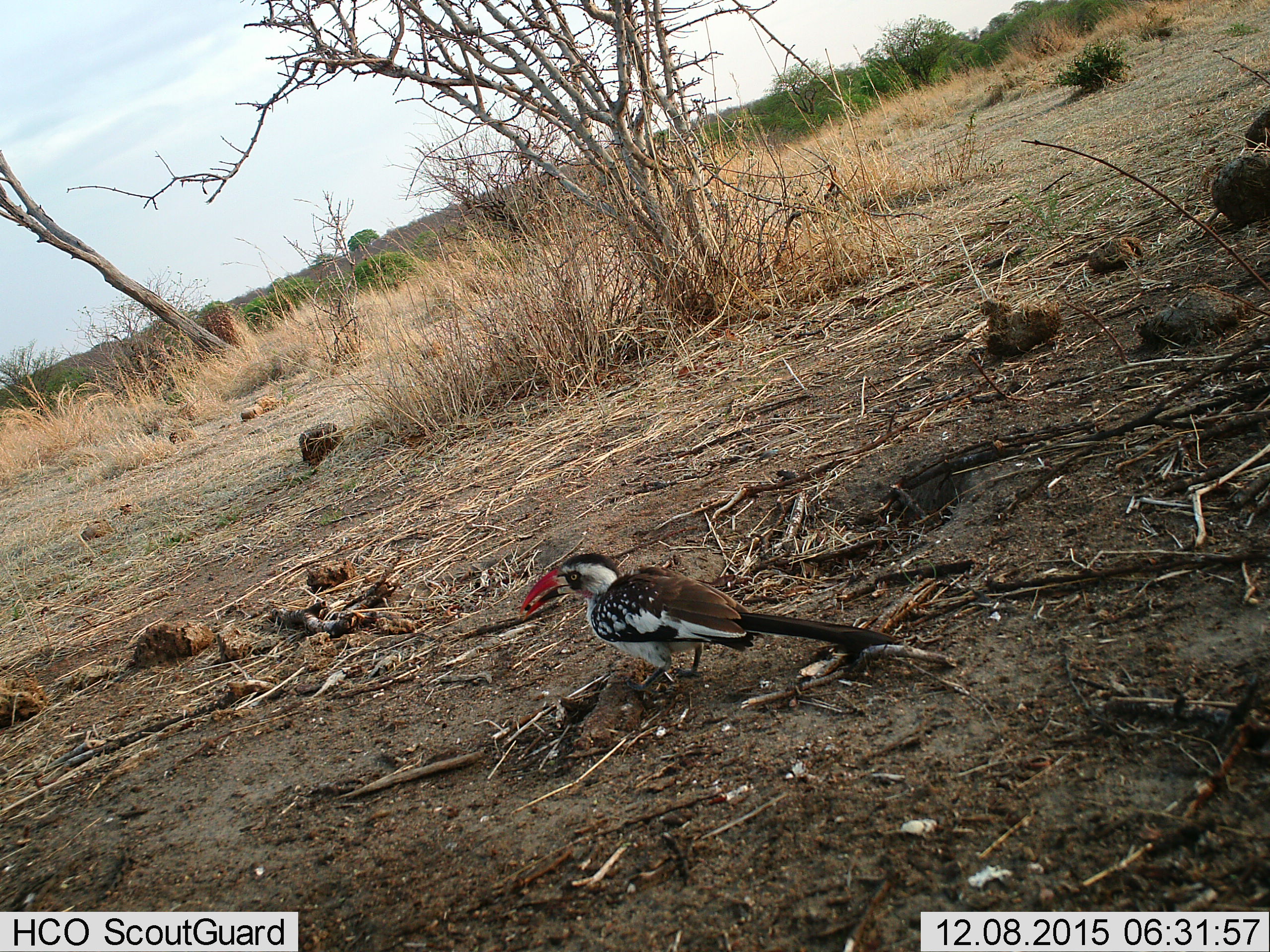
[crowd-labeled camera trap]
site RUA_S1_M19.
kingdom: Animalia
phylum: Chordata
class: Aves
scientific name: Aves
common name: bird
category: birdother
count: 1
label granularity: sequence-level